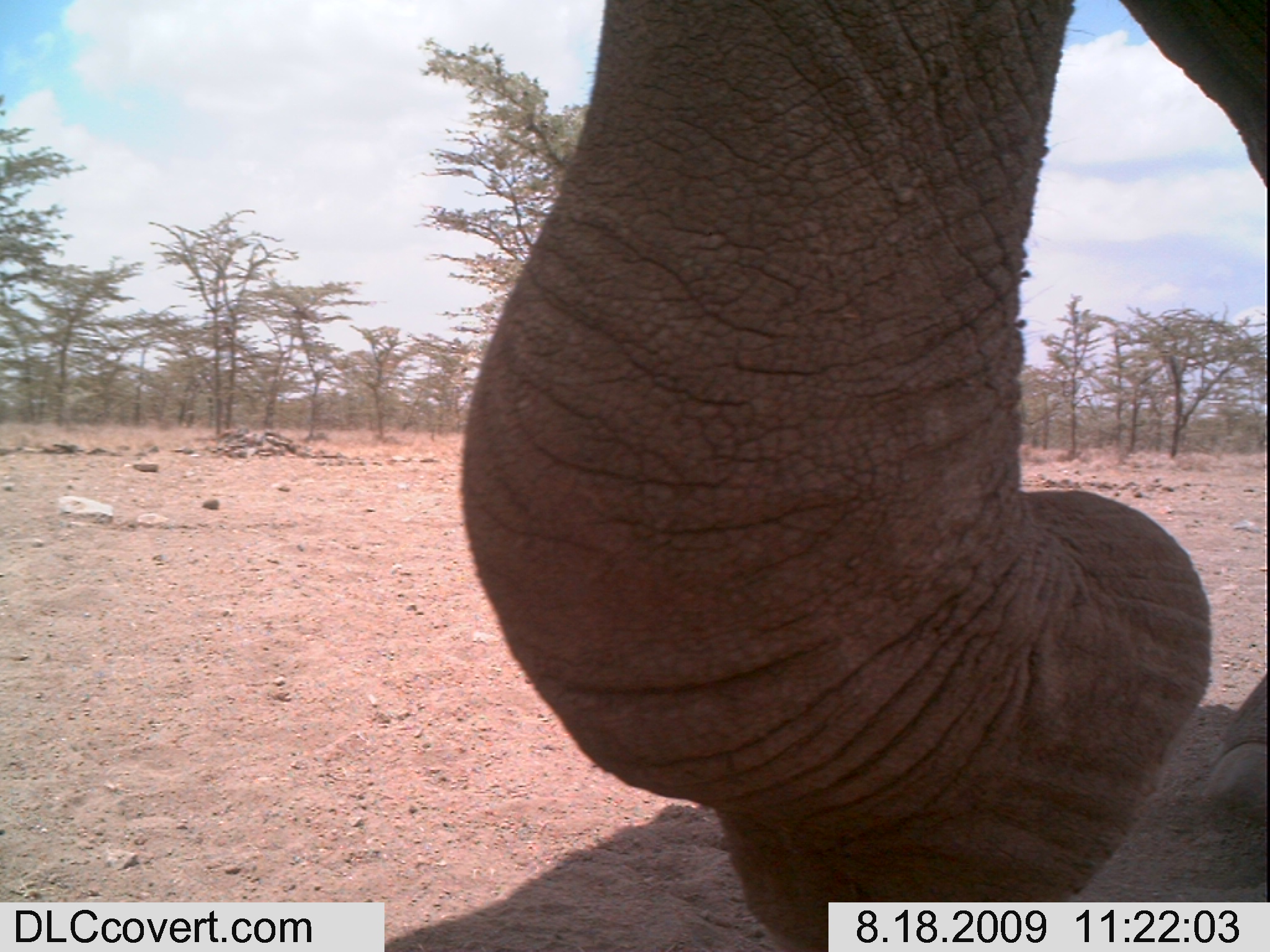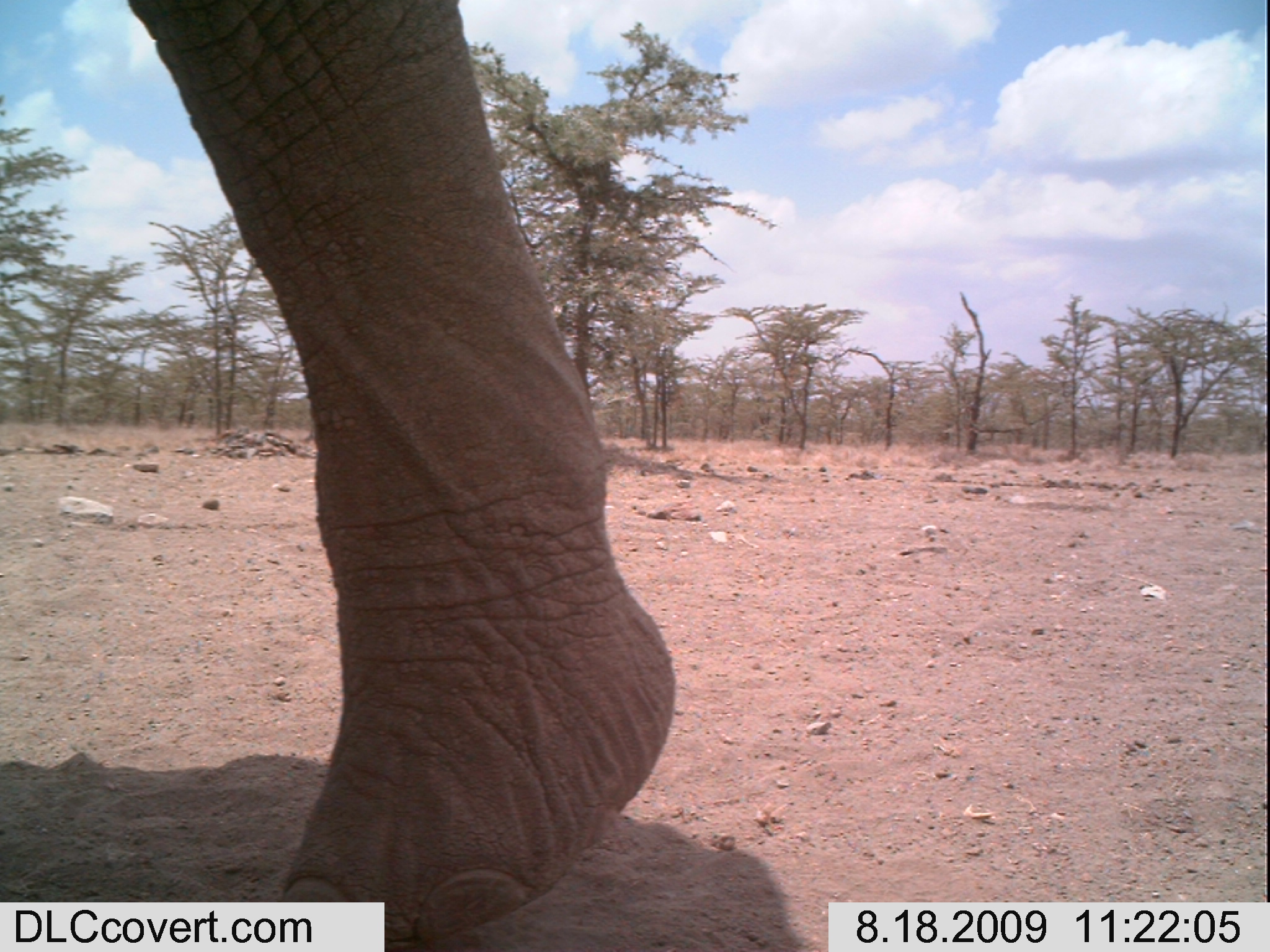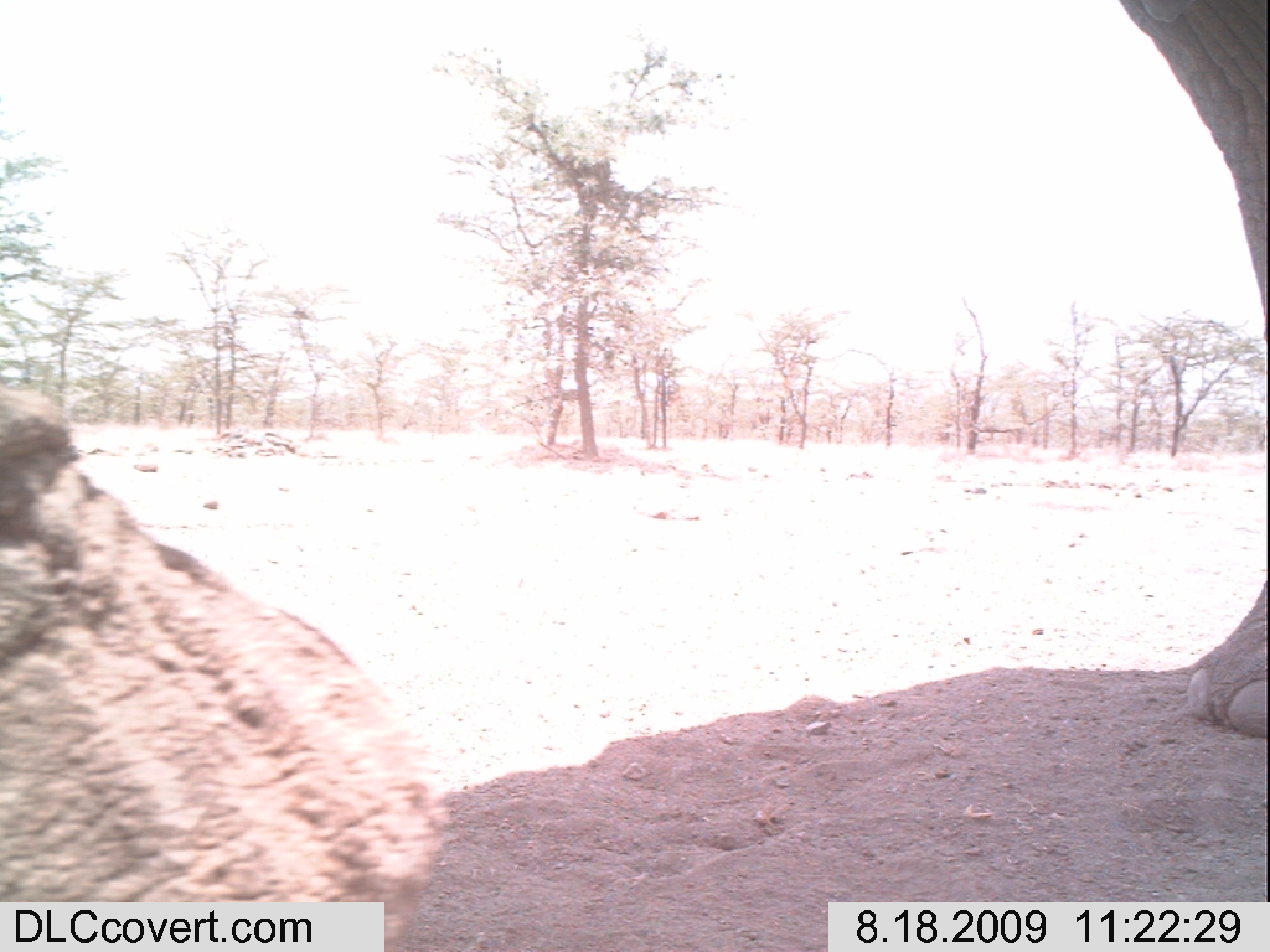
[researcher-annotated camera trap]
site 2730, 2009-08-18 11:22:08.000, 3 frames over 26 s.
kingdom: Animalia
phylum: Chordata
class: Mammalia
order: Proboscidea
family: Elephantidae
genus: Loxodonta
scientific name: Loxodonta africana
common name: african bush elephant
Loxodonta africana (african bush elephant), count 1.